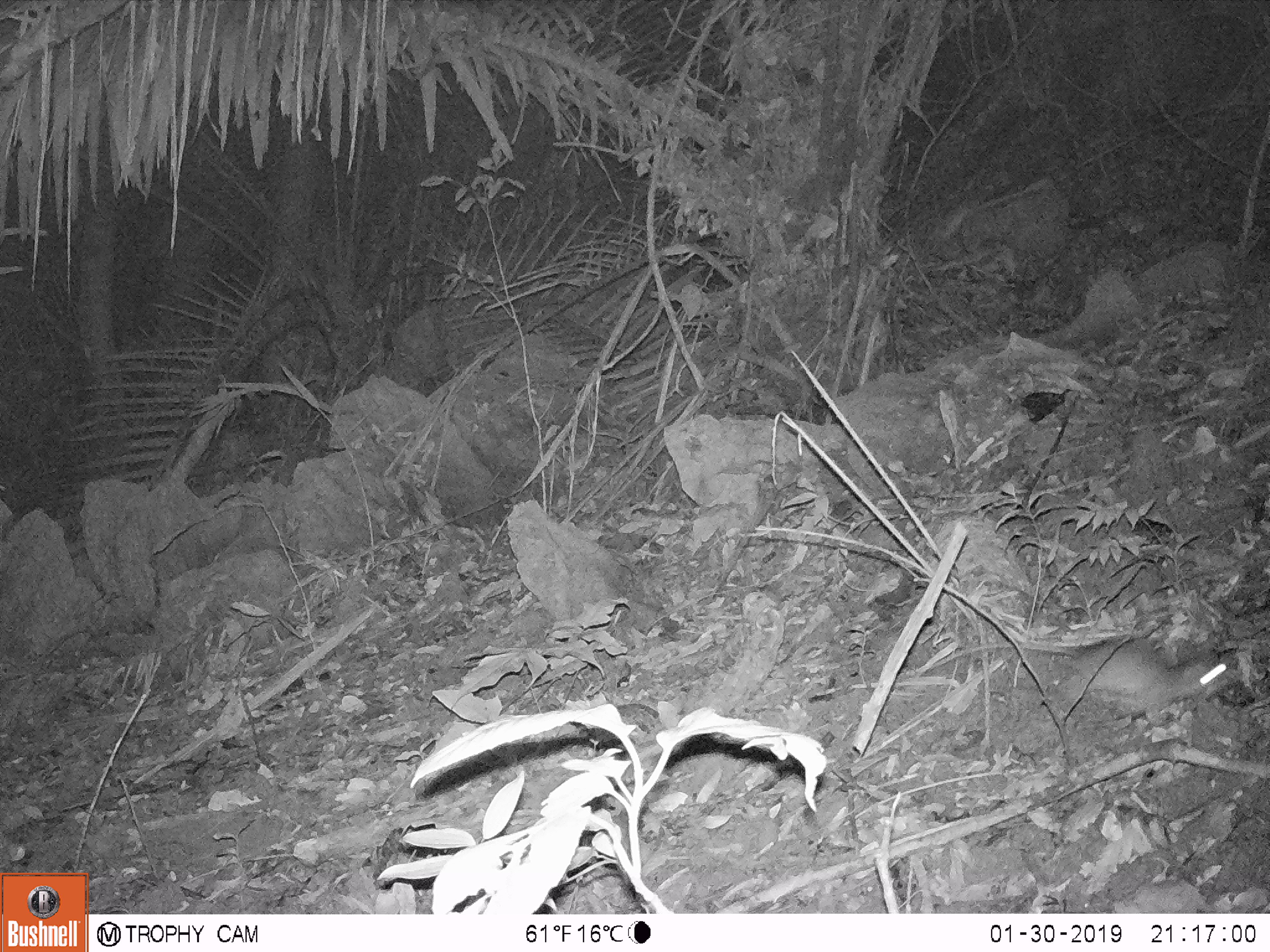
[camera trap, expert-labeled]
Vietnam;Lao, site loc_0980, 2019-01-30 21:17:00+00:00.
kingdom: Animalia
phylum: Chordata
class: Mammalia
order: Rodentia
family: Muridae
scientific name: Muridae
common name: old-world mice and rats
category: unidentified murid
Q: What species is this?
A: Unidentified murid (old-world mice and rats) (Muridae).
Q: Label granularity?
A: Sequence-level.